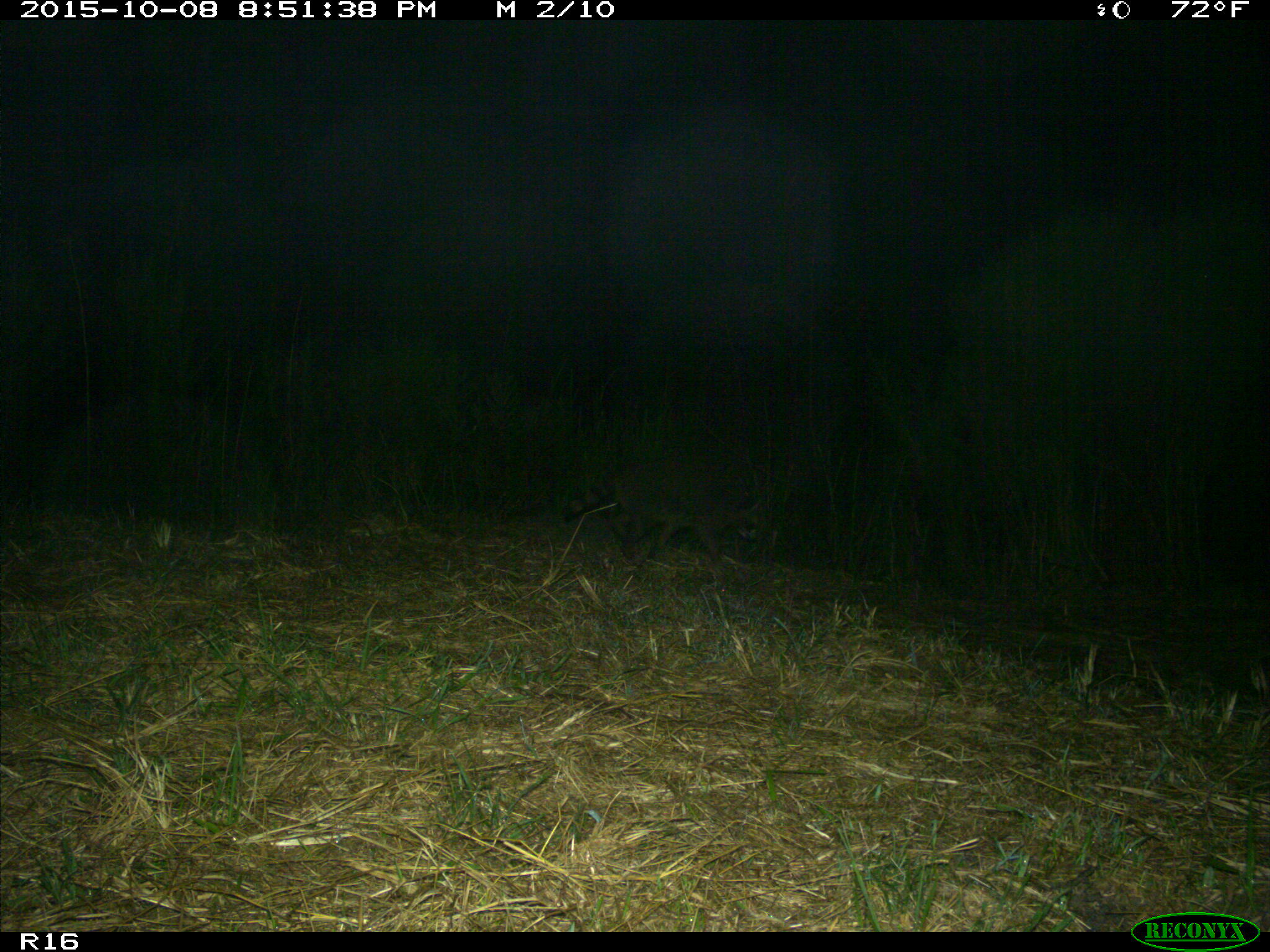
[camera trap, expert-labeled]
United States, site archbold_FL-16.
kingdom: Animalia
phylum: Chordata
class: Mammalia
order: Carnivora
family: Procyonidae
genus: Procyon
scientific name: Procyon lotor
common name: common raccoon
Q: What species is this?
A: Procyon lotor (common raccoon).